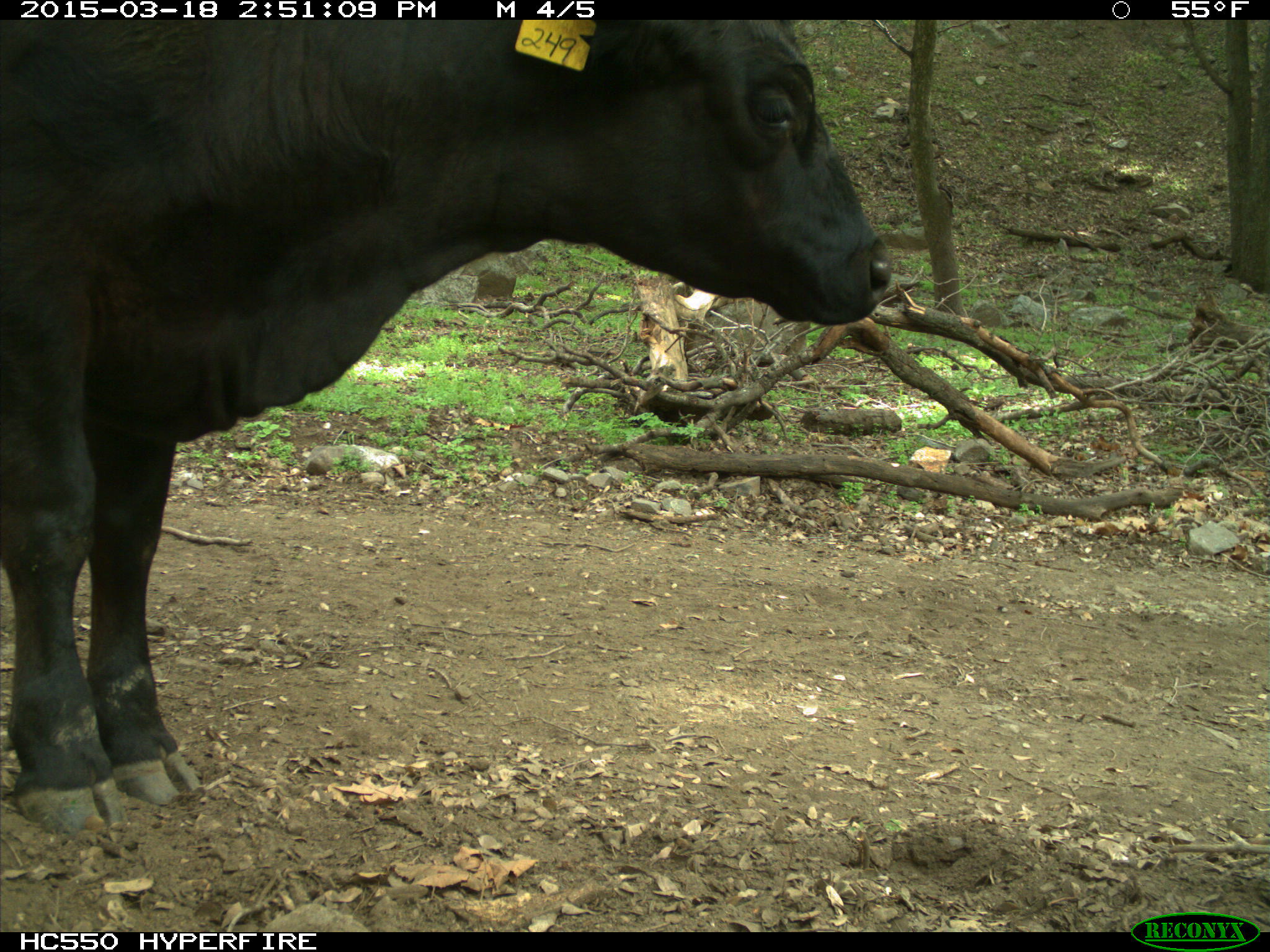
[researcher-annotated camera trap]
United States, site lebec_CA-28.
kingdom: Animalia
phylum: Chordata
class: Mammalia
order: Artiodactyla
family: Bovidae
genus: Bos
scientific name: Bos taurus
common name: domestic cow